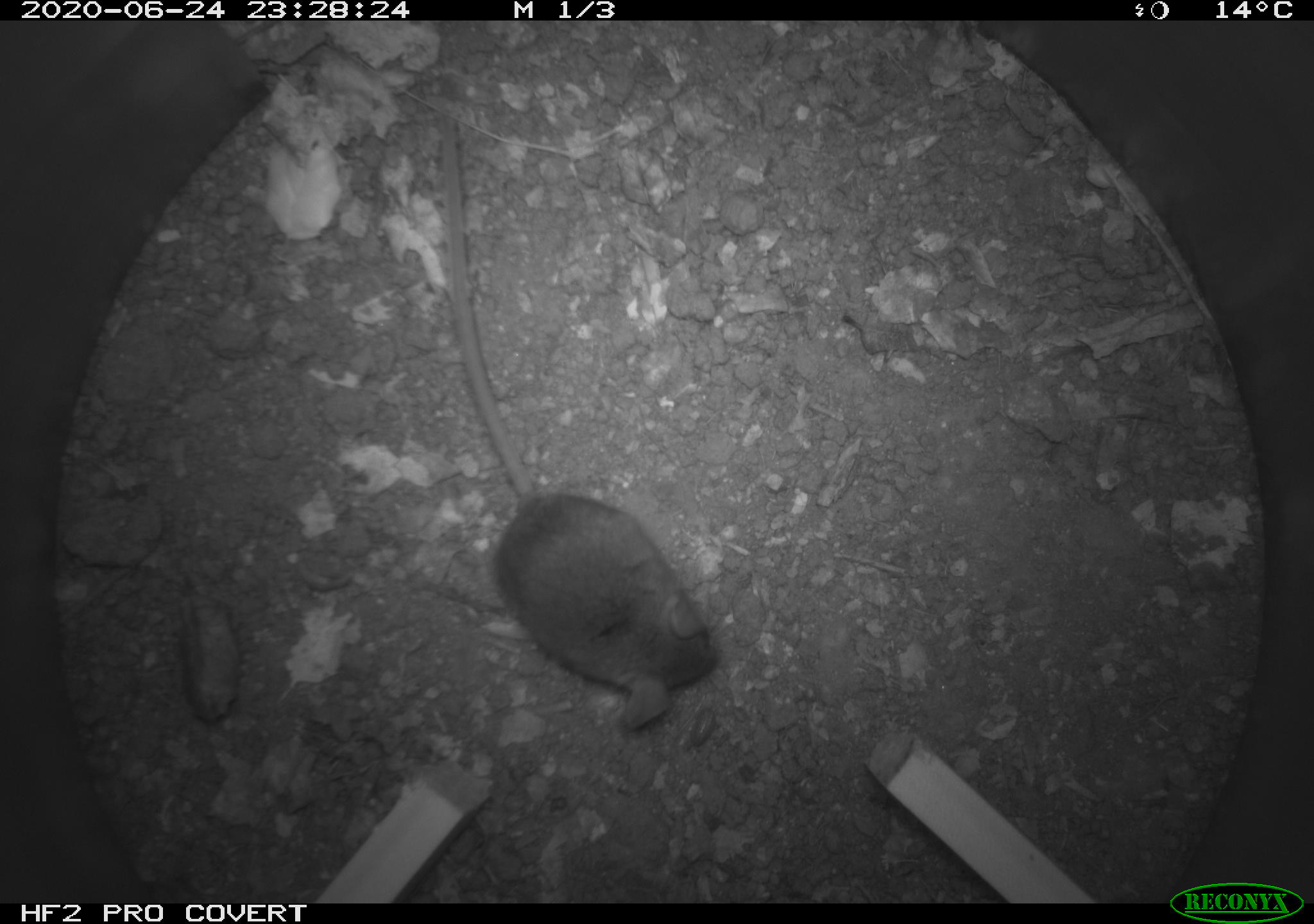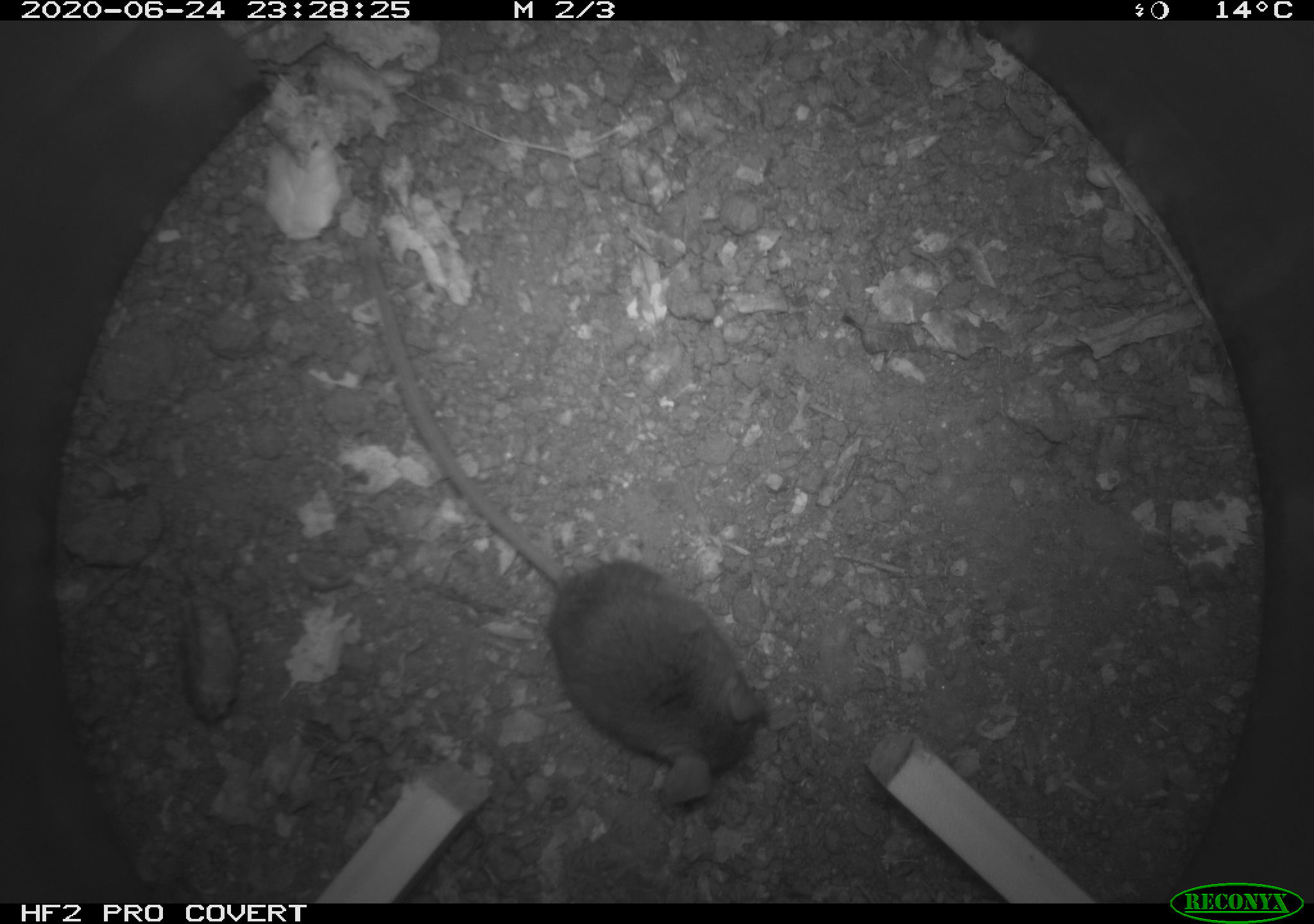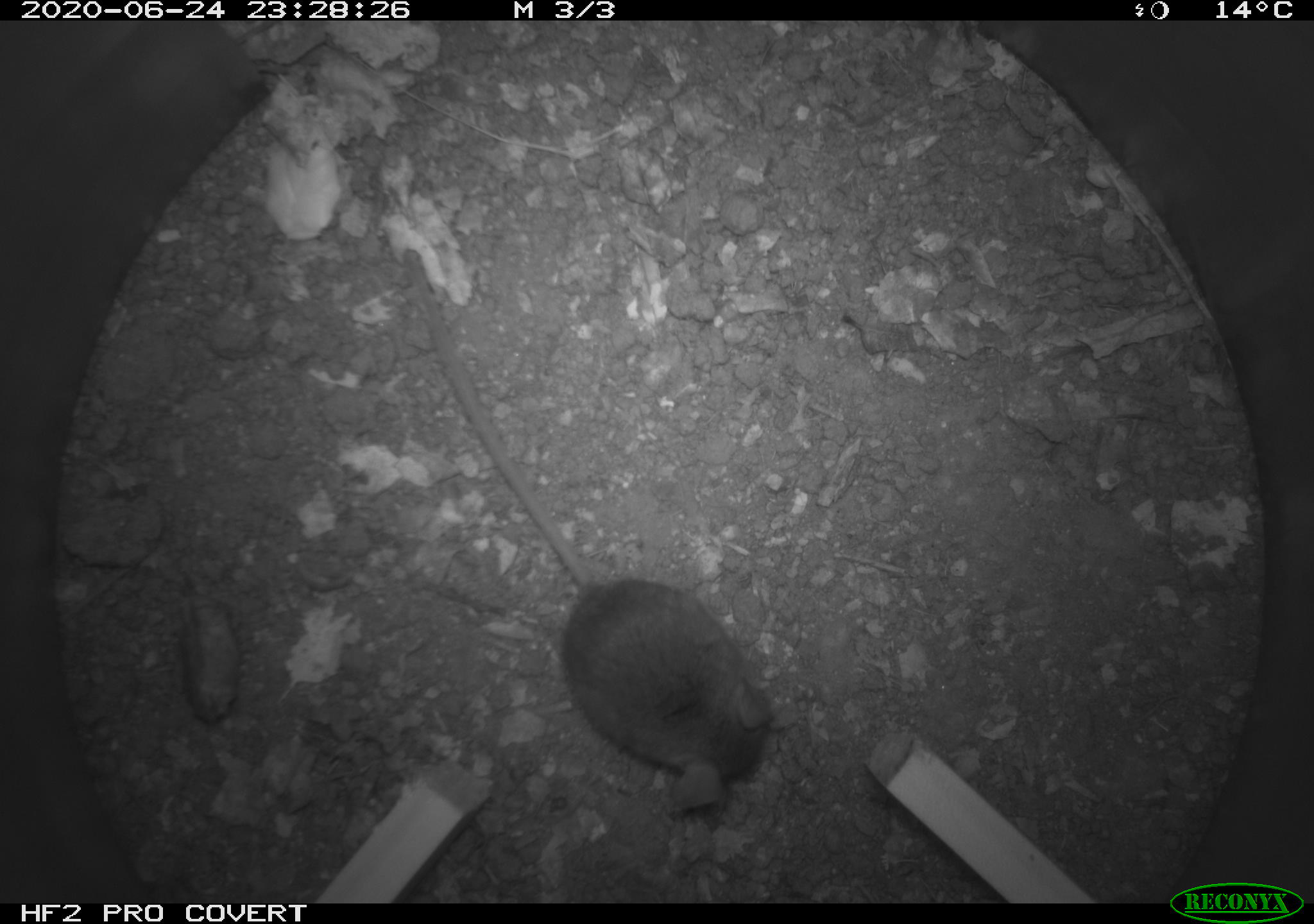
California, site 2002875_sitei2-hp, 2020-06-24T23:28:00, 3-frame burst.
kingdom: Animalia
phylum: Chordata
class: Mammalia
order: Rodentia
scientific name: Rodentia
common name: mouse species